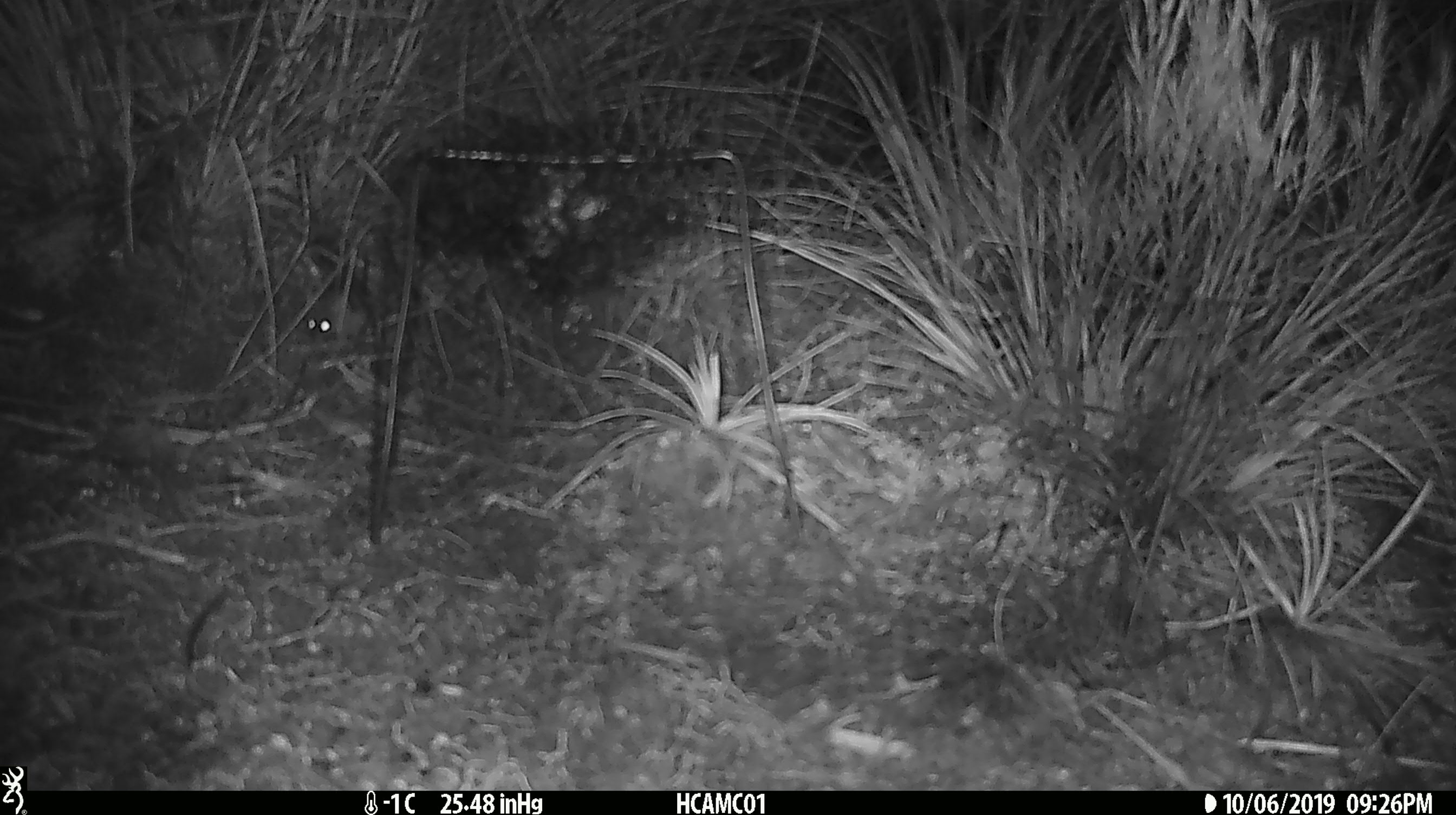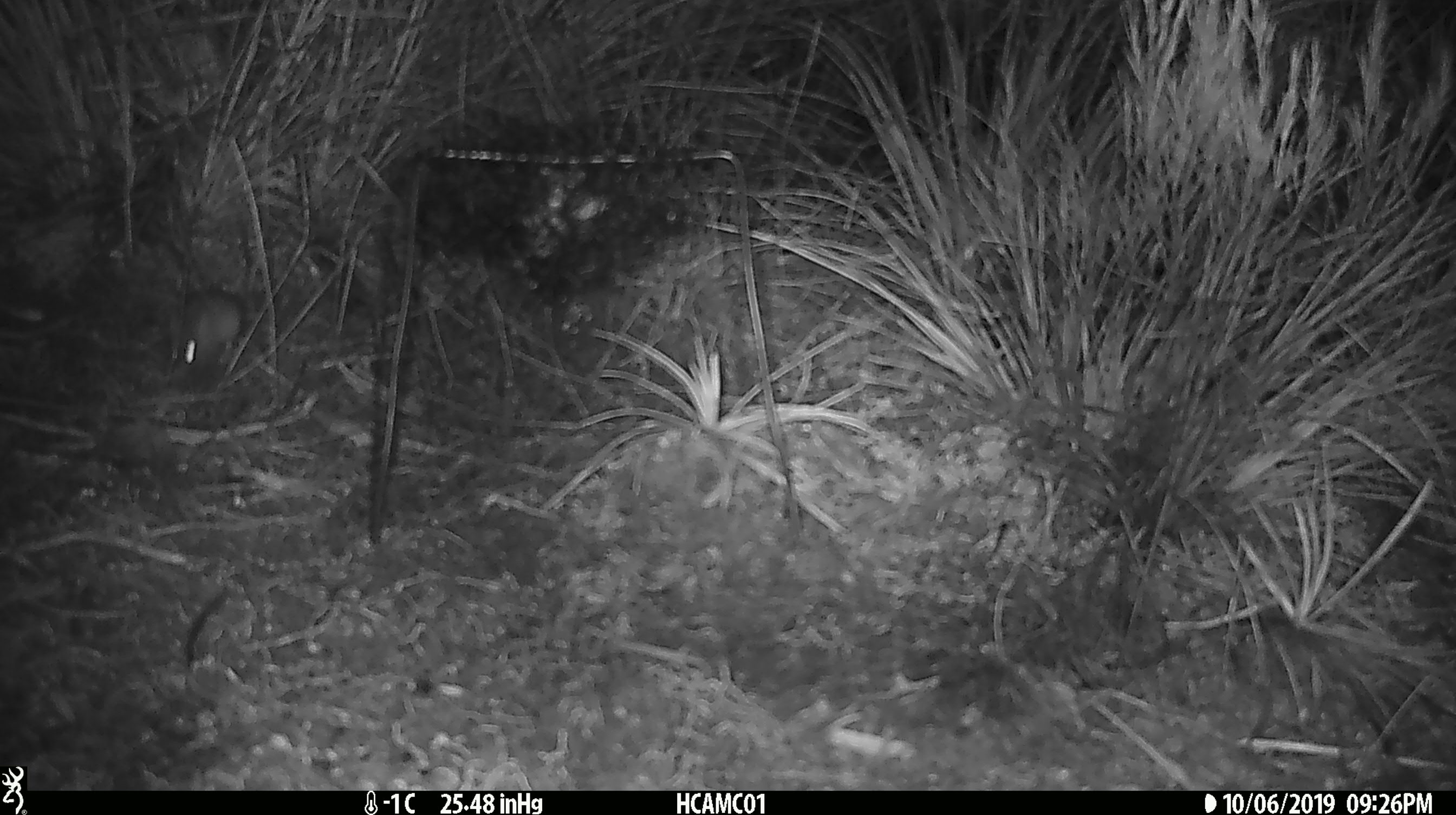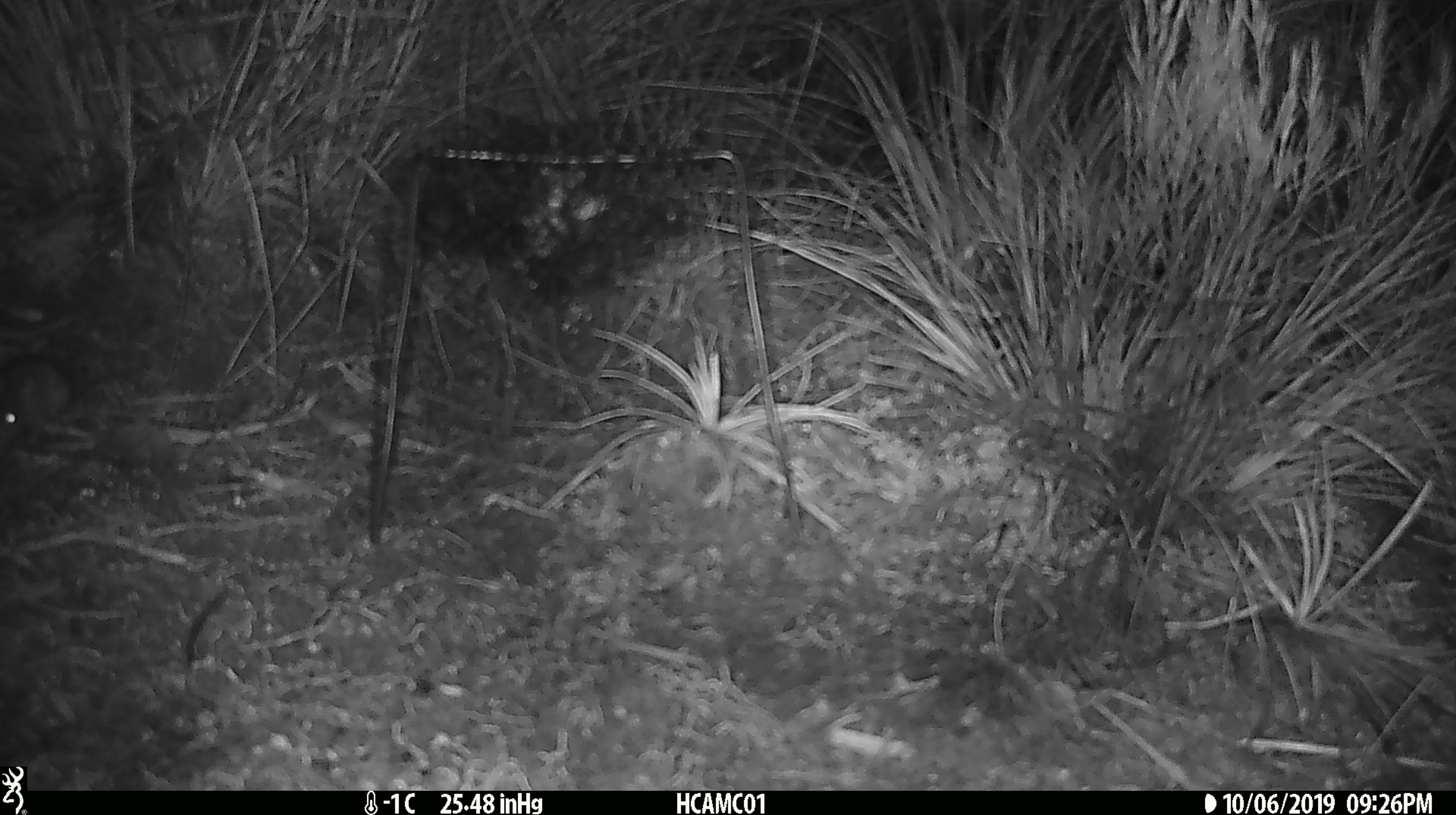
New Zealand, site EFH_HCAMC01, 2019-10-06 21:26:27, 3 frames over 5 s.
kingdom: Animalia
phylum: Chordata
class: Mammalia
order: Rodentia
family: Muridae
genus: Mus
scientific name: Mus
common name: mouse